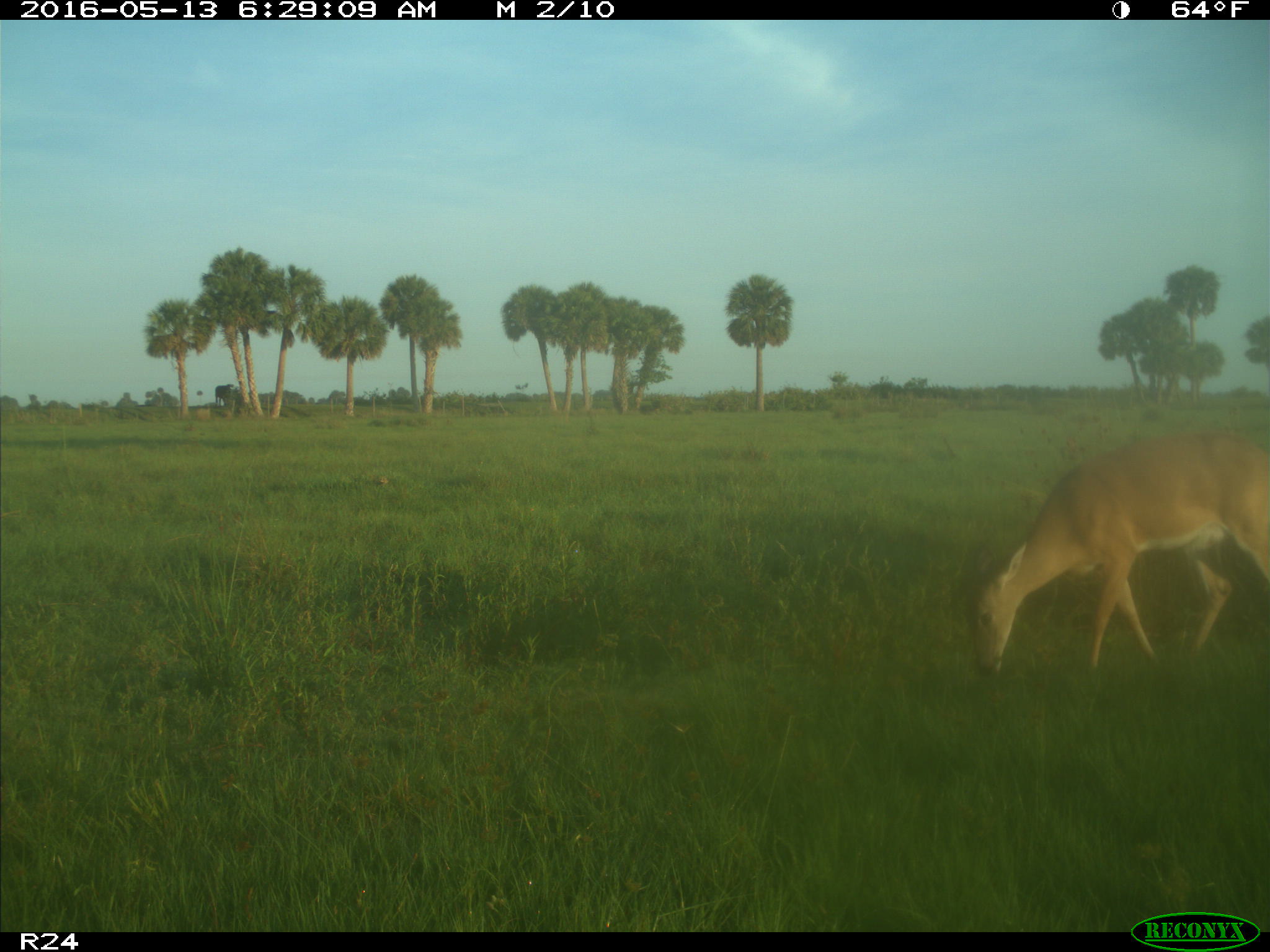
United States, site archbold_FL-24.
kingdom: Animalia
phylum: Chordata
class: Mammalia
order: Artiodactyla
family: Cervidae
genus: Odocoileus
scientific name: Odocoileus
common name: deer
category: unidentified deer